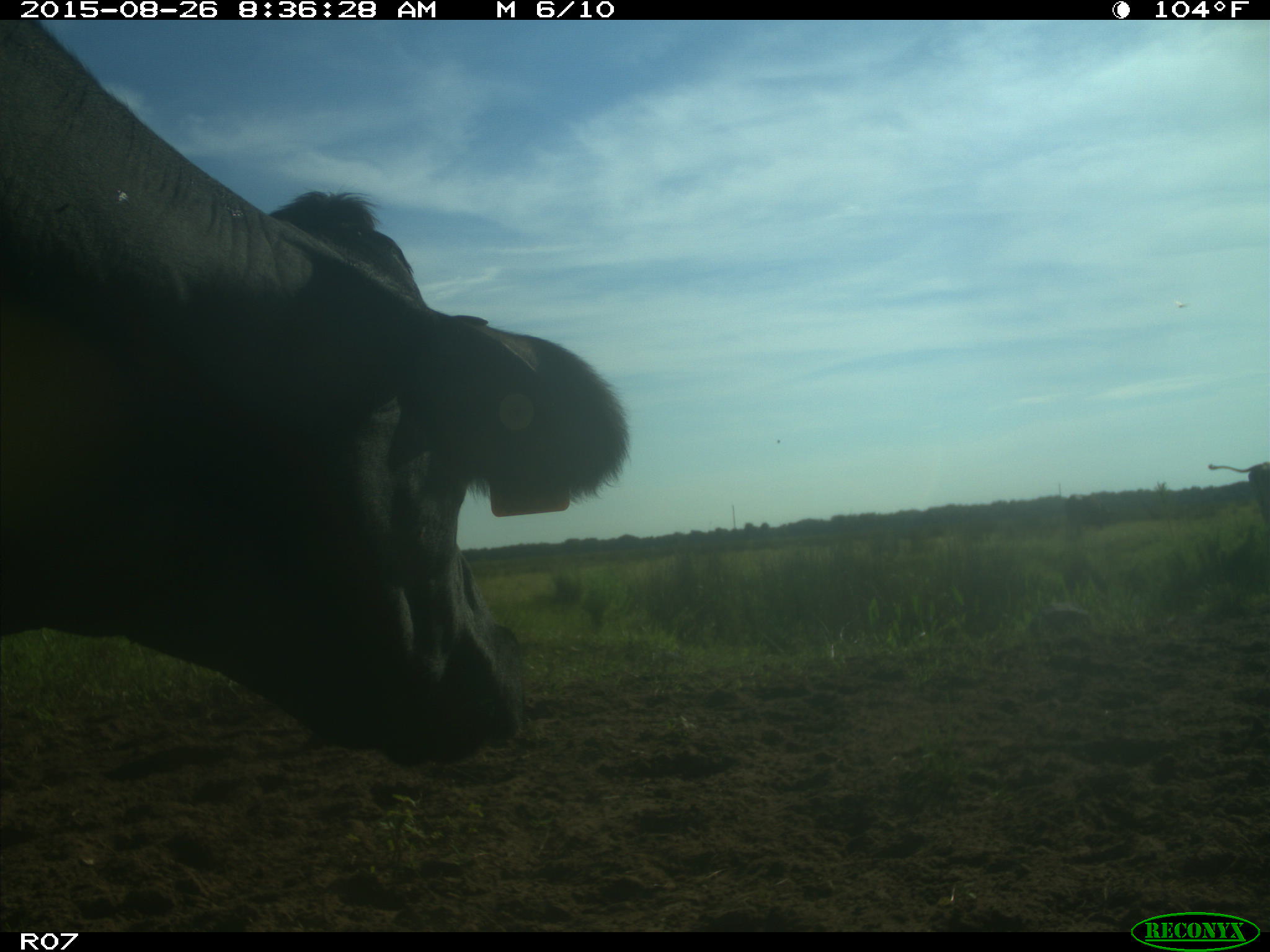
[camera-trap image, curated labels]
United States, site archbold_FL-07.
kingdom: Animalia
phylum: Chordata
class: Mammalia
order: Artiodactyla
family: Bovidae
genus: Bos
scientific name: Bos taurus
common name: domestic cow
Bos taurus (domestic cow).